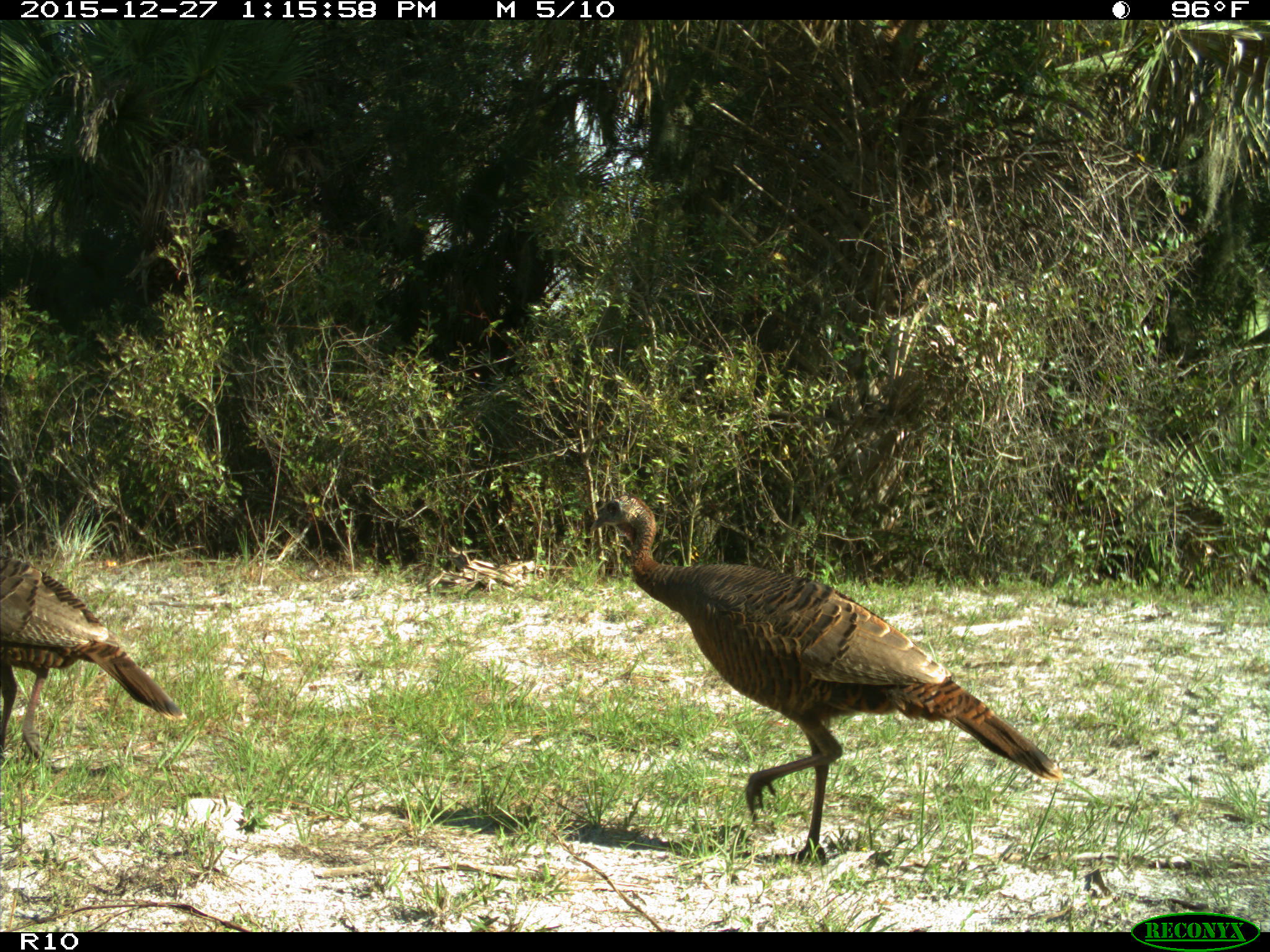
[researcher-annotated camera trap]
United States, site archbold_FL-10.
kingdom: Animalia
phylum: Chordata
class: Aves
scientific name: Aves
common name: birds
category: unidentified bird